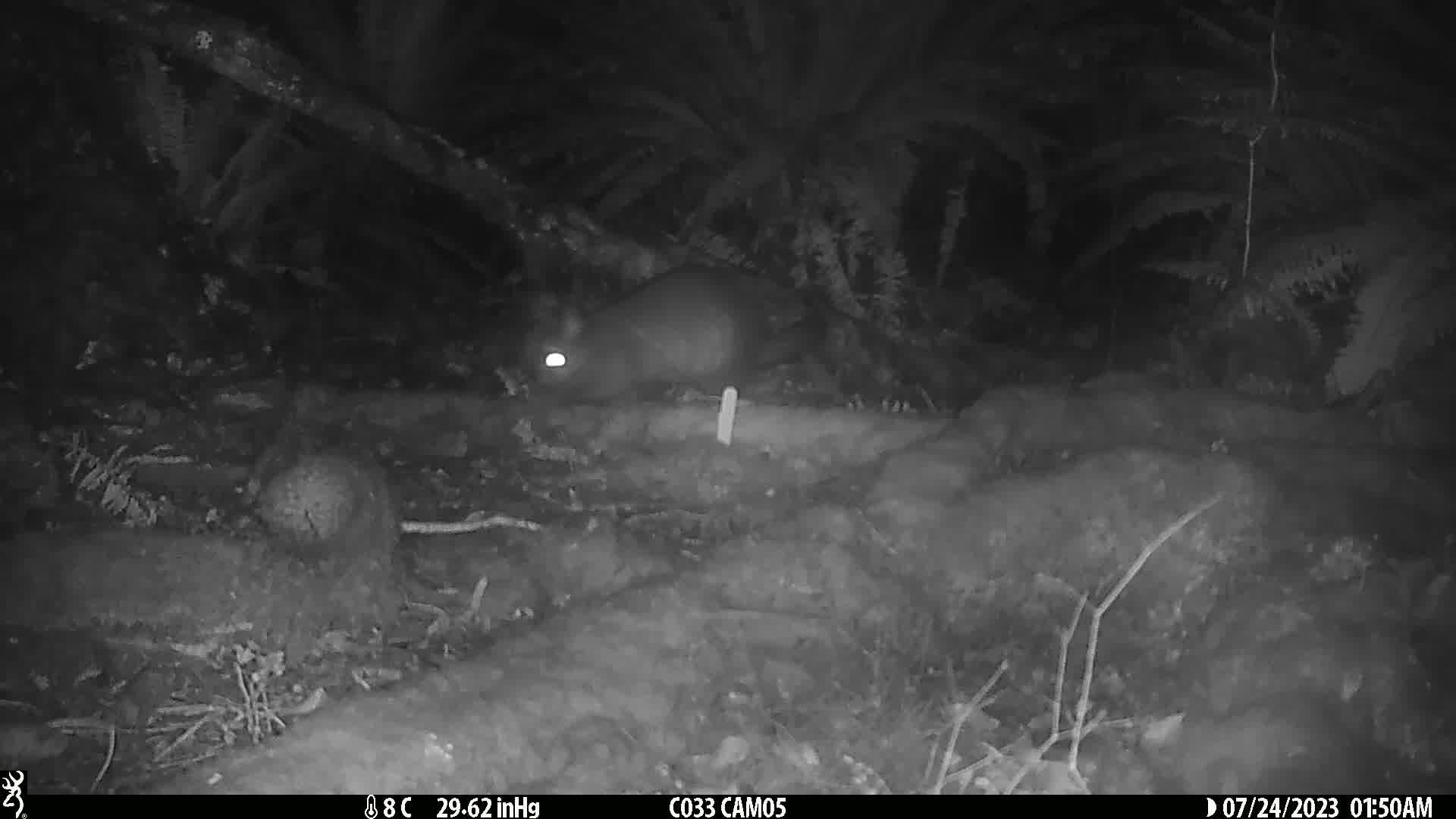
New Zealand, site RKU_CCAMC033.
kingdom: Animalia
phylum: Chordata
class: Mammalia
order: Diprotodontia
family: Phalangeridae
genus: Trichosurus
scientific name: Trichosurus vulpecula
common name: common brushtail possum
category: possum